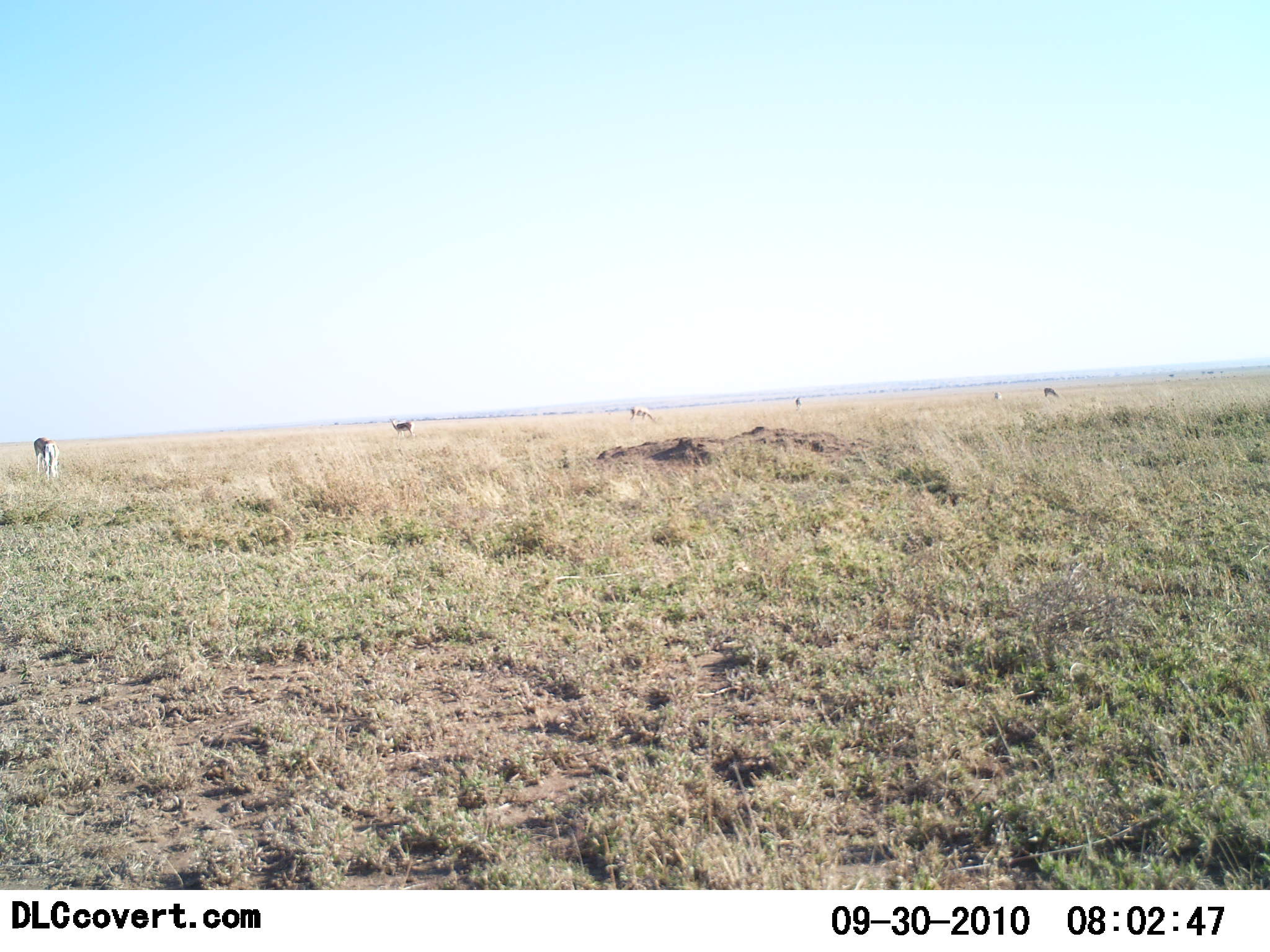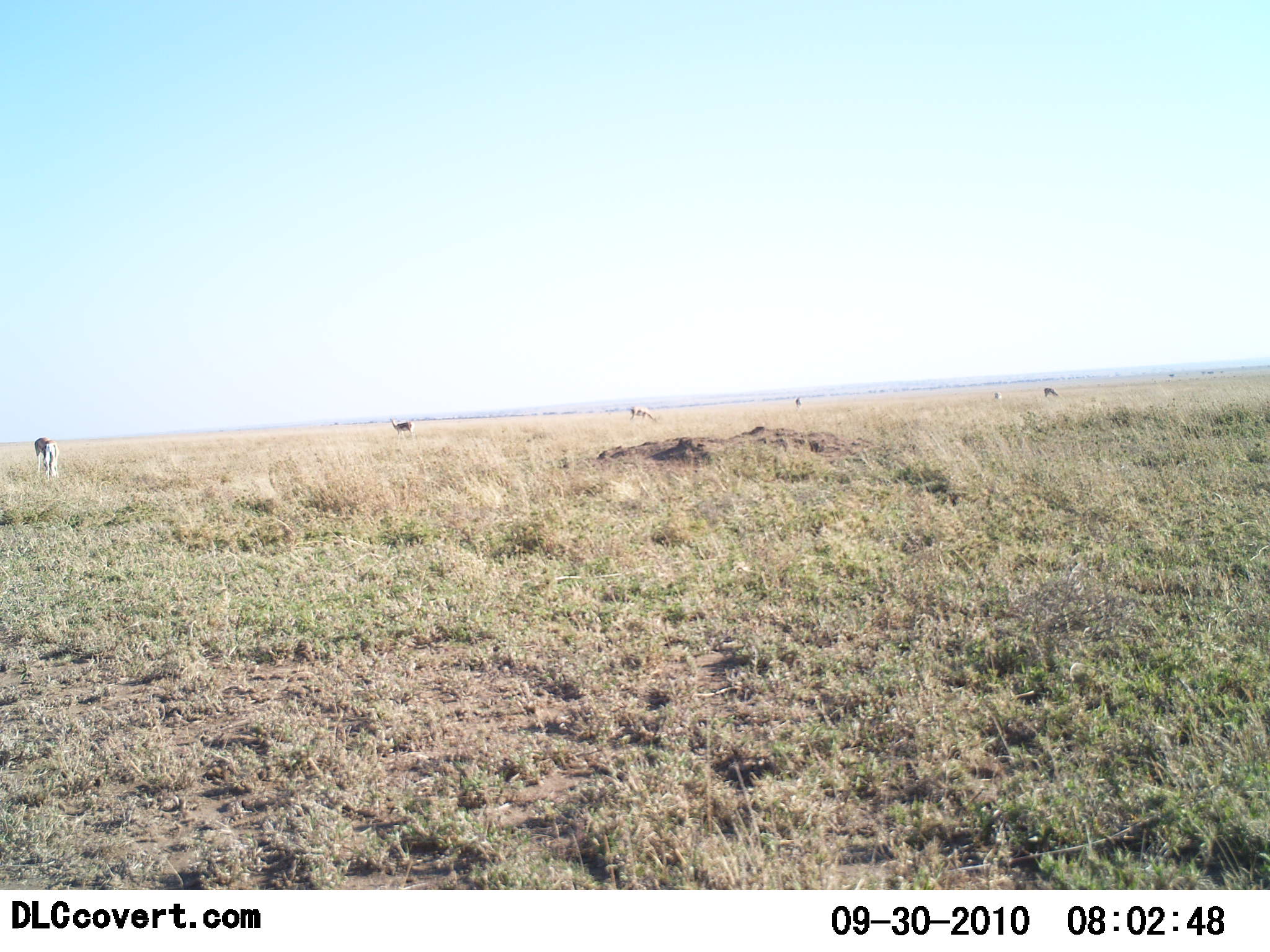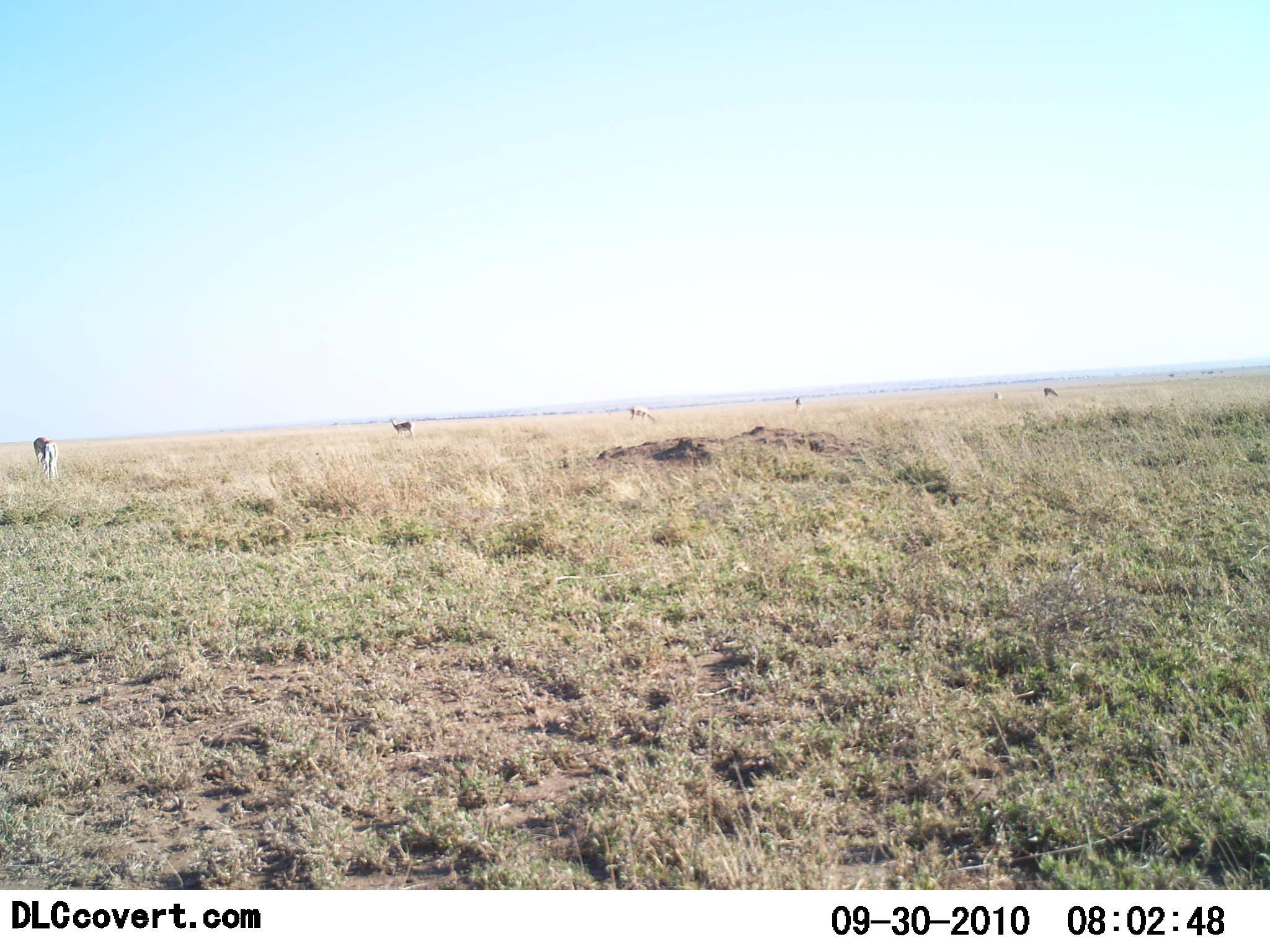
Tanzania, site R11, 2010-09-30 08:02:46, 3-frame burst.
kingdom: Animalia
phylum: Chordata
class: Mammalia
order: Artiodactyla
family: Bovidae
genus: Eudorcas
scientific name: Eudorcas thomsonii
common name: thomson's gazelle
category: gazellethomsons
Gazellethomsons (thomson's gazelle) (Eudorcas thomsonii), count 6. Behavior (volunteer vote fractions): standing 45%, resting 0%, moving 0%, interacting 0%. Young present (vote fraction): 0%. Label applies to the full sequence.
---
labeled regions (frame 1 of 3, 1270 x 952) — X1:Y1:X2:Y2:
animal: 34:437:59:481; 388:417:413:439; 630:405:657:423; 1043:386:1059:399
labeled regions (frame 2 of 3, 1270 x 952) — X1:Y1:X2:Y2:
animal: 34:436:61:482; 389:417:413:438; 630:405:659:421; 1044:387:1058:397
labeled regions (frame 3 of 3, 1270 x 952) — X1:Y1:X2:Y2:
animal: 34:436:60:481; 389:417:412:439; 629:405:656:422; 1044:387:1058:397